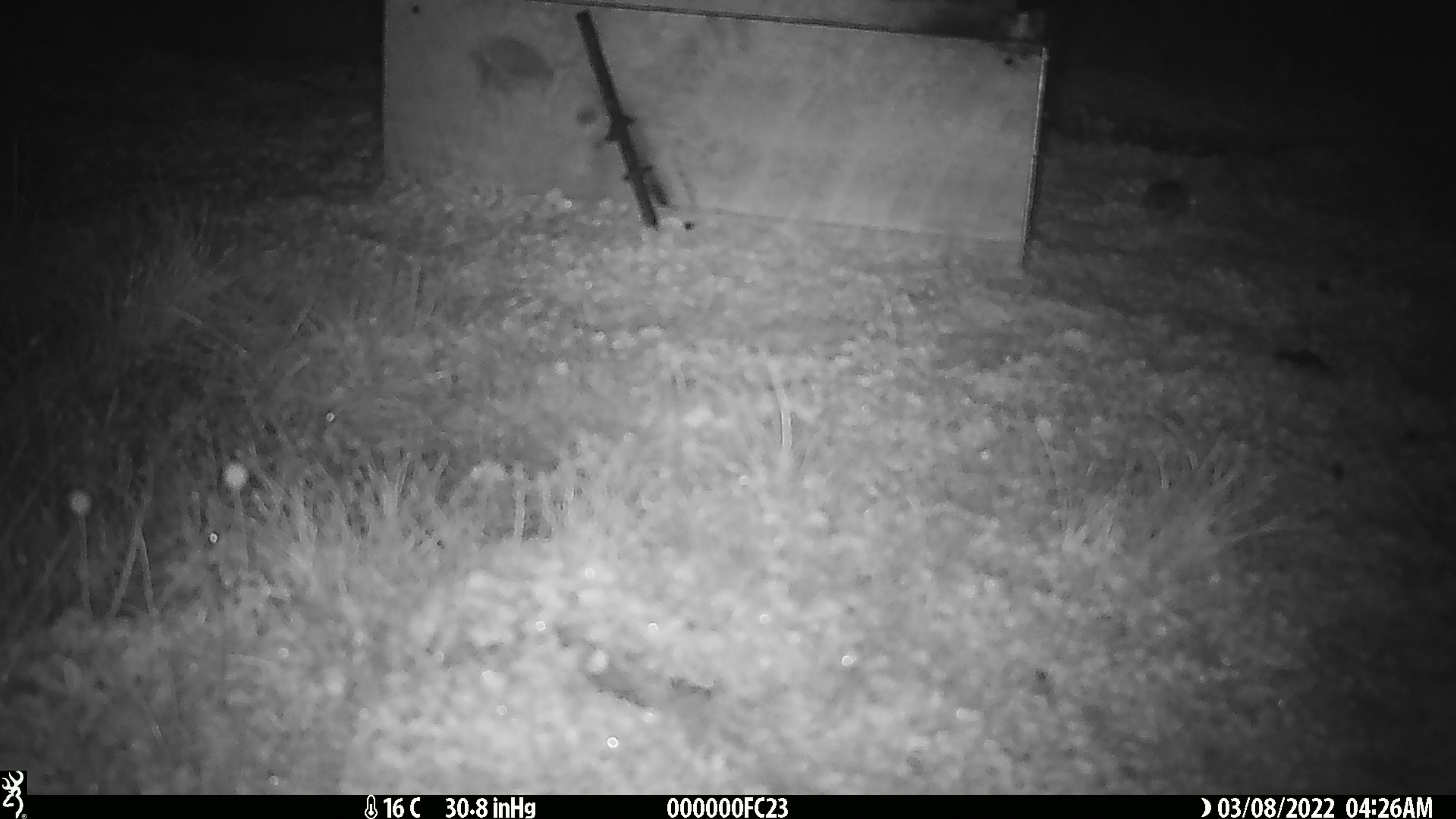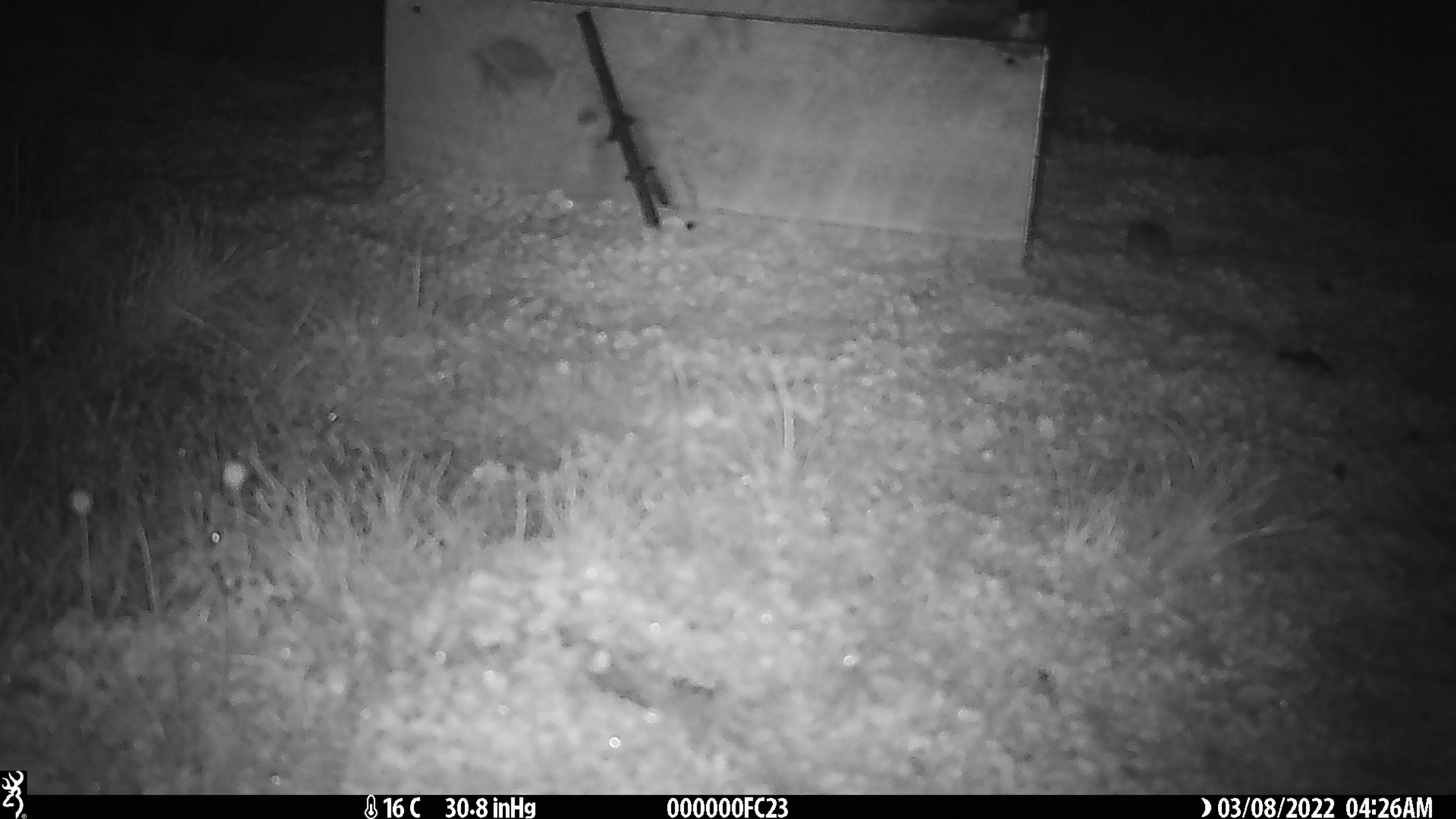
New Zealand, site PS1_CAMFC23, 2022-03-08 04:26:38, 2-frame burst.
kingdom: Animalia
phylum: Chordata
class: Mammalia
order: Rodentia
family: Muridae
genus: Mus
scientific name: Mus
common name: mouse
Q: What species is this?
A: Mouse (Mus).